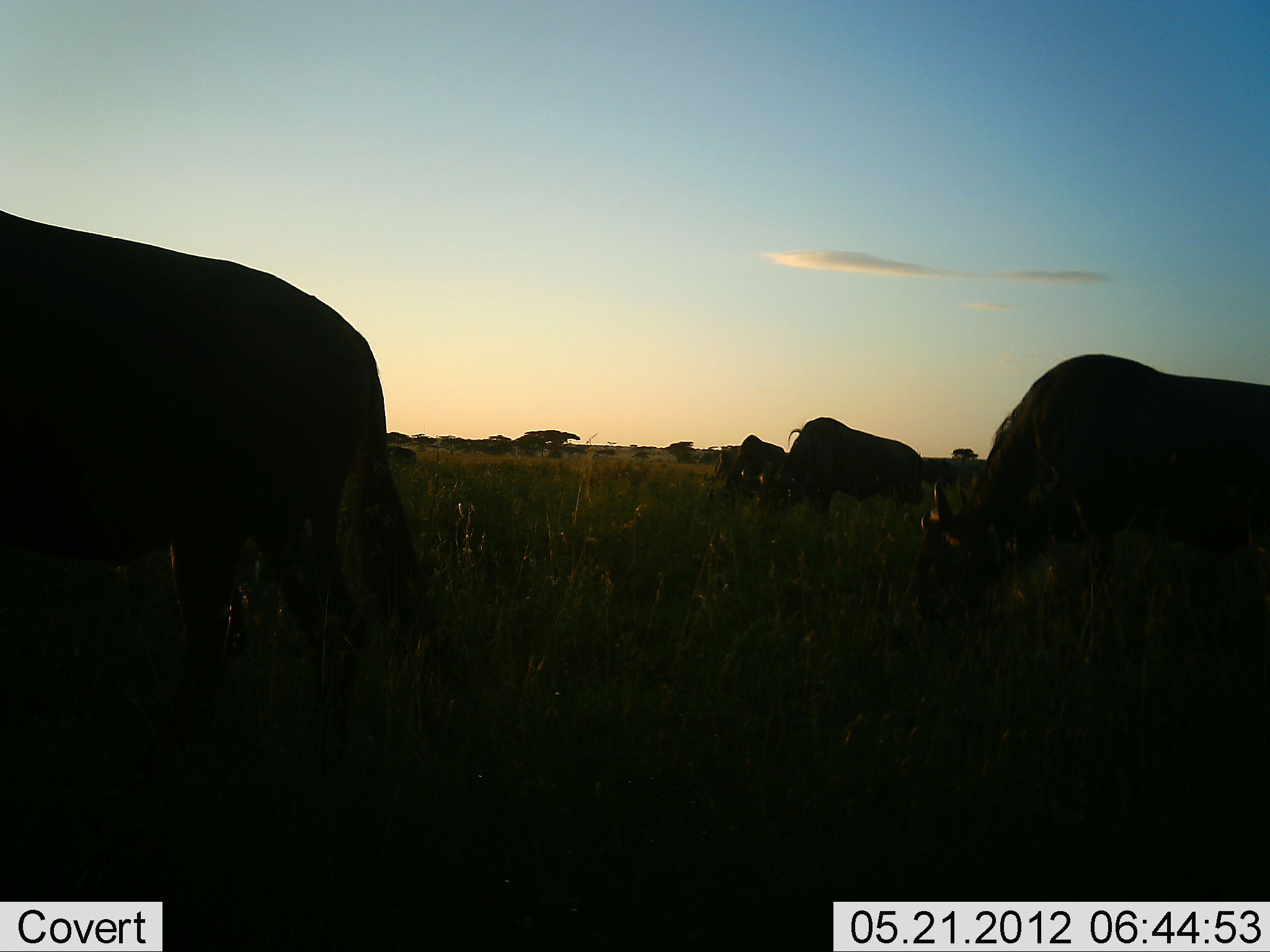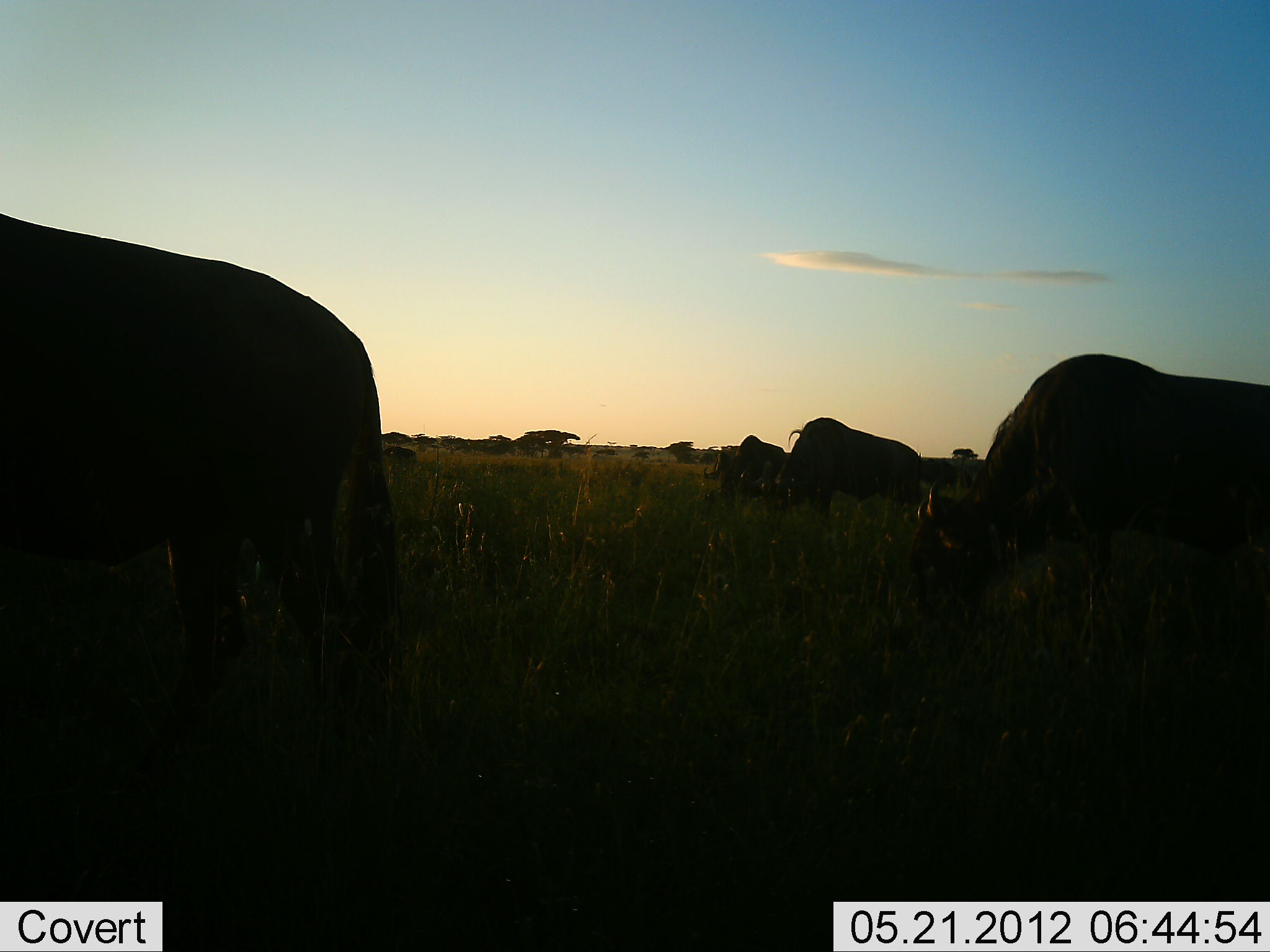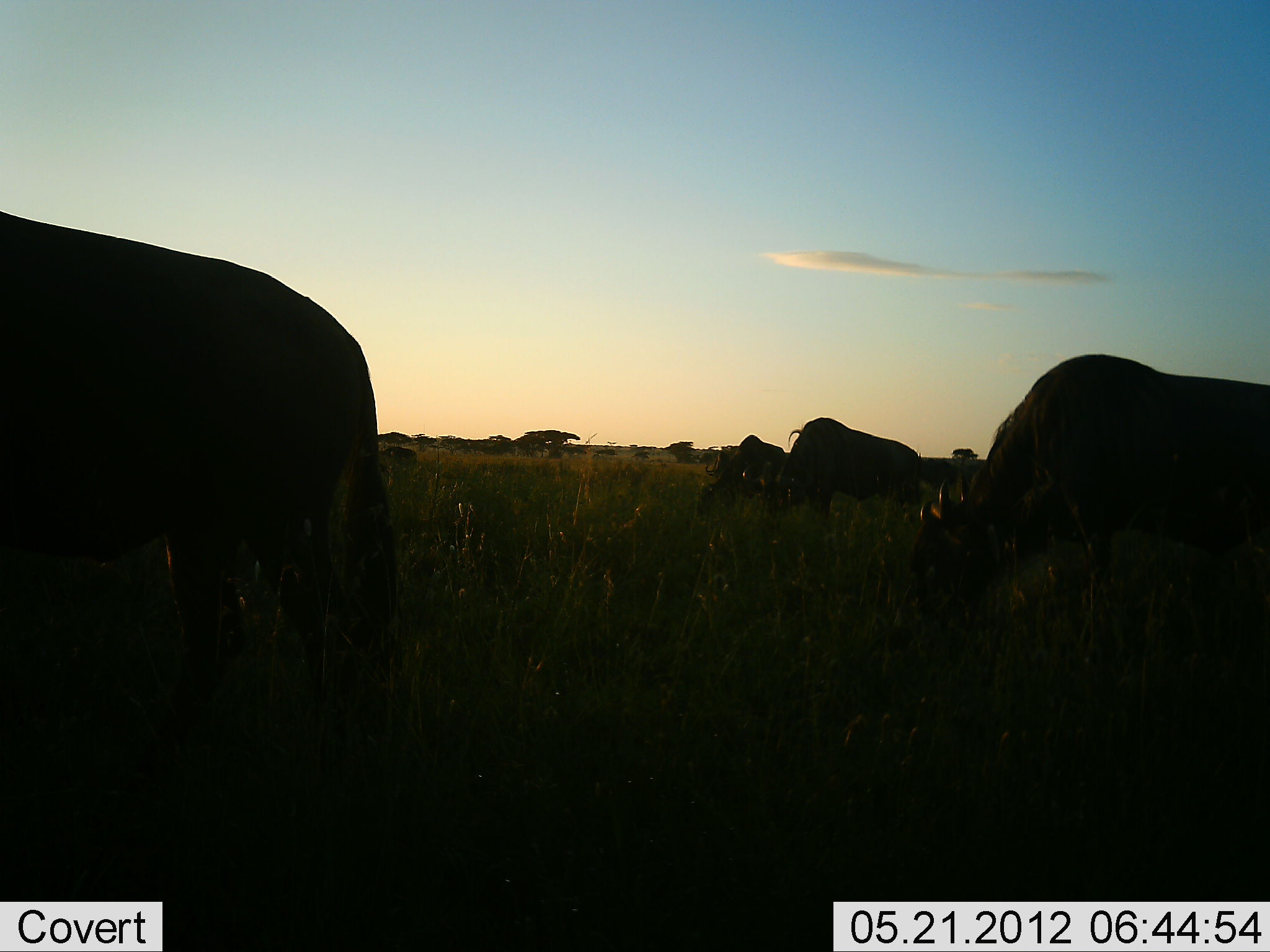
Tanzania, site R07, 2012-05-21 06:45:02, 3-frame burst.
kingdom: Animalia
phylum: Chordata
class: Mammalia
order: Artiodactyla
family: Bovidae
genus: Connochaetes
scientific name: Connochaetes taurinus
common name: blue wildebeest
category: wildebeest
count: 5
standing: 70%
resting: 0%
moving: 10%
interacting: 0%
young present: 0%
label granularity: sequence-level